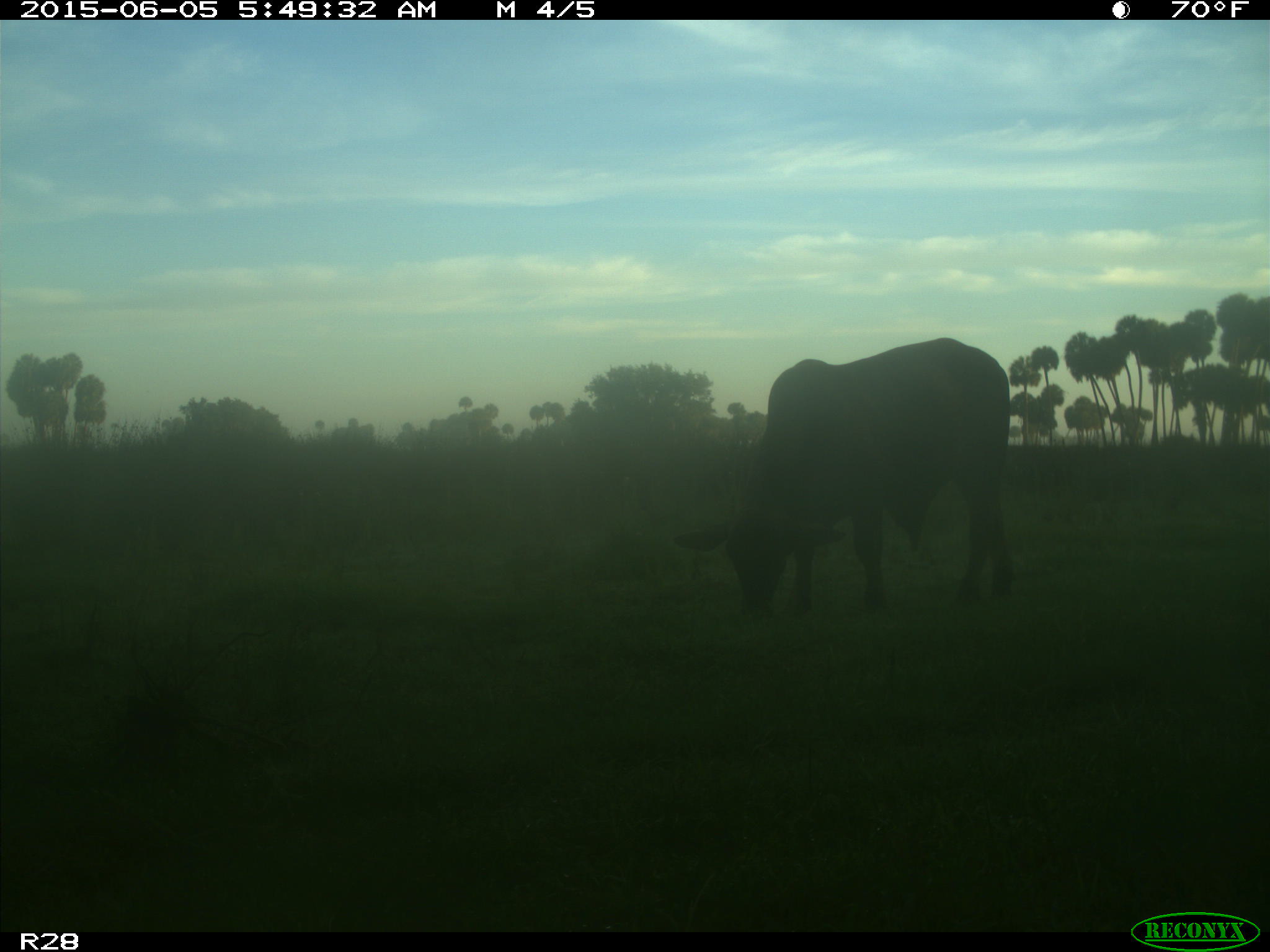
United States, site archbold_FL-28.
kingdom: Animalia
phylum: Chordata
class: Mammalia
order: Artiodactyla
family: Bovidae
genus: Bos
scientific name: Bos taurus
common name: domestic cow